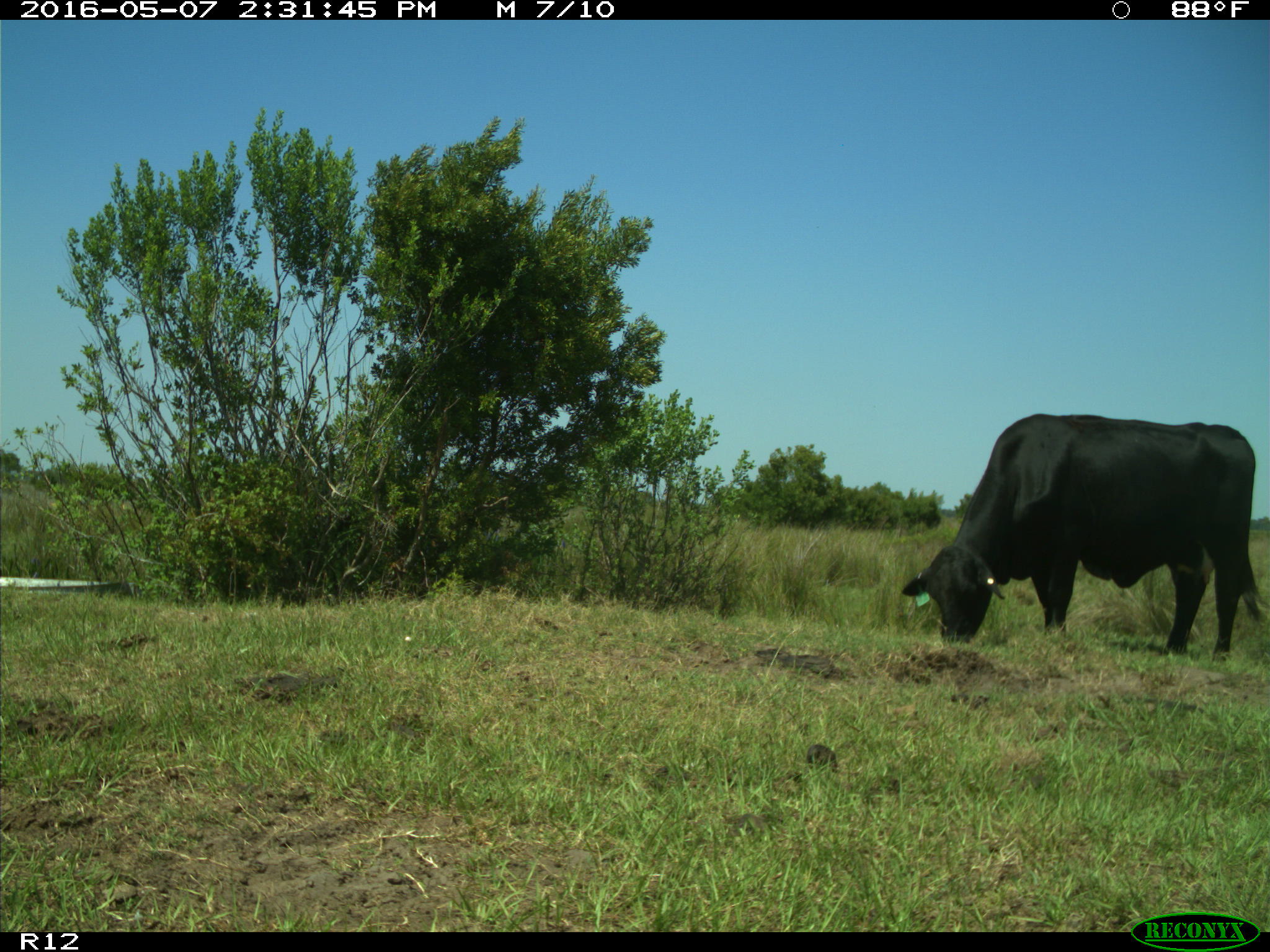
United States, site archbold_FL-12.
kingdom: Animalia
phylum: Chordata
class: Mammalia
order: Artiodactyla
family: Bovidae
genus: Bos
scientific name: Bos taurus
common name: domestic cow